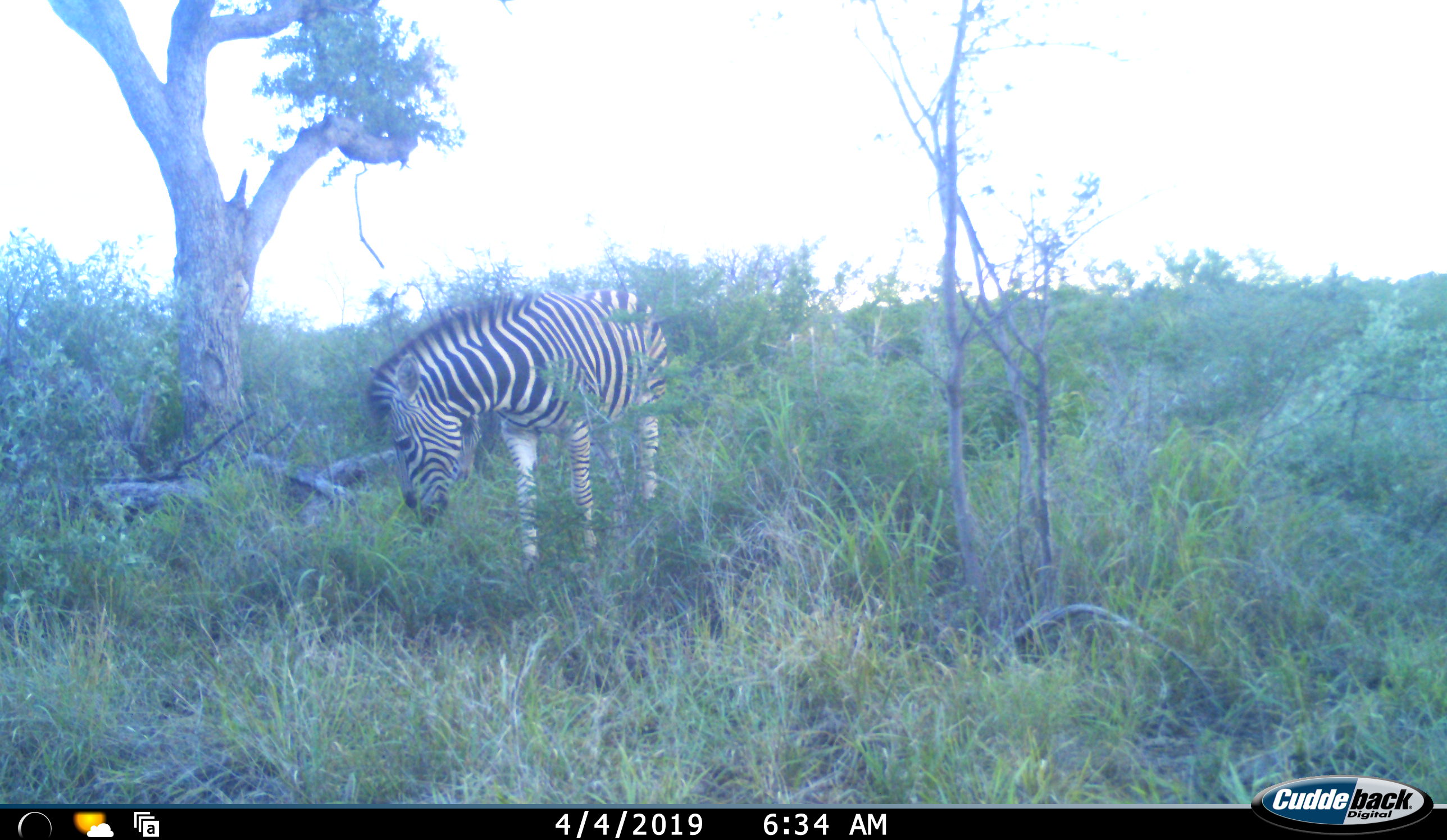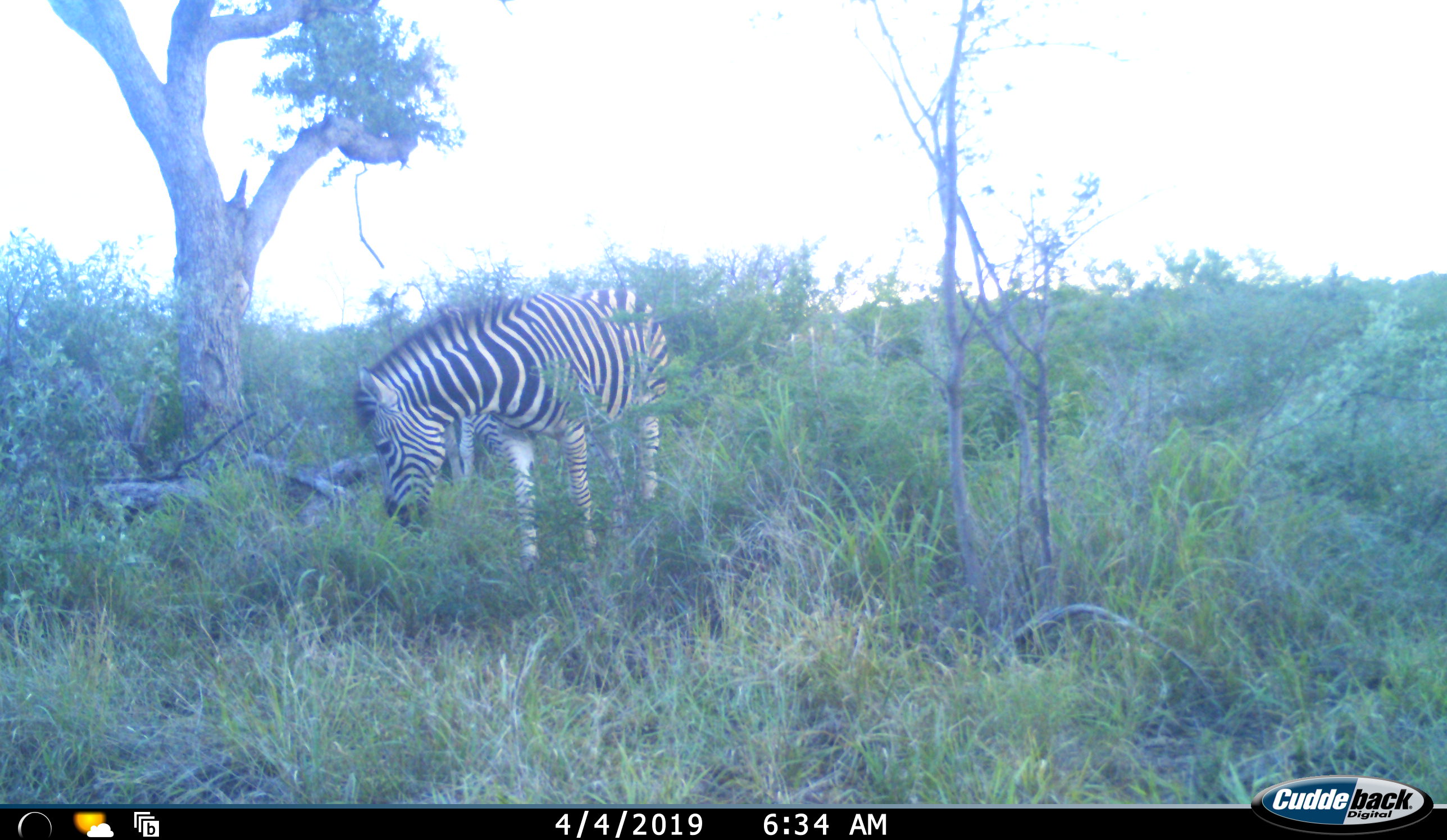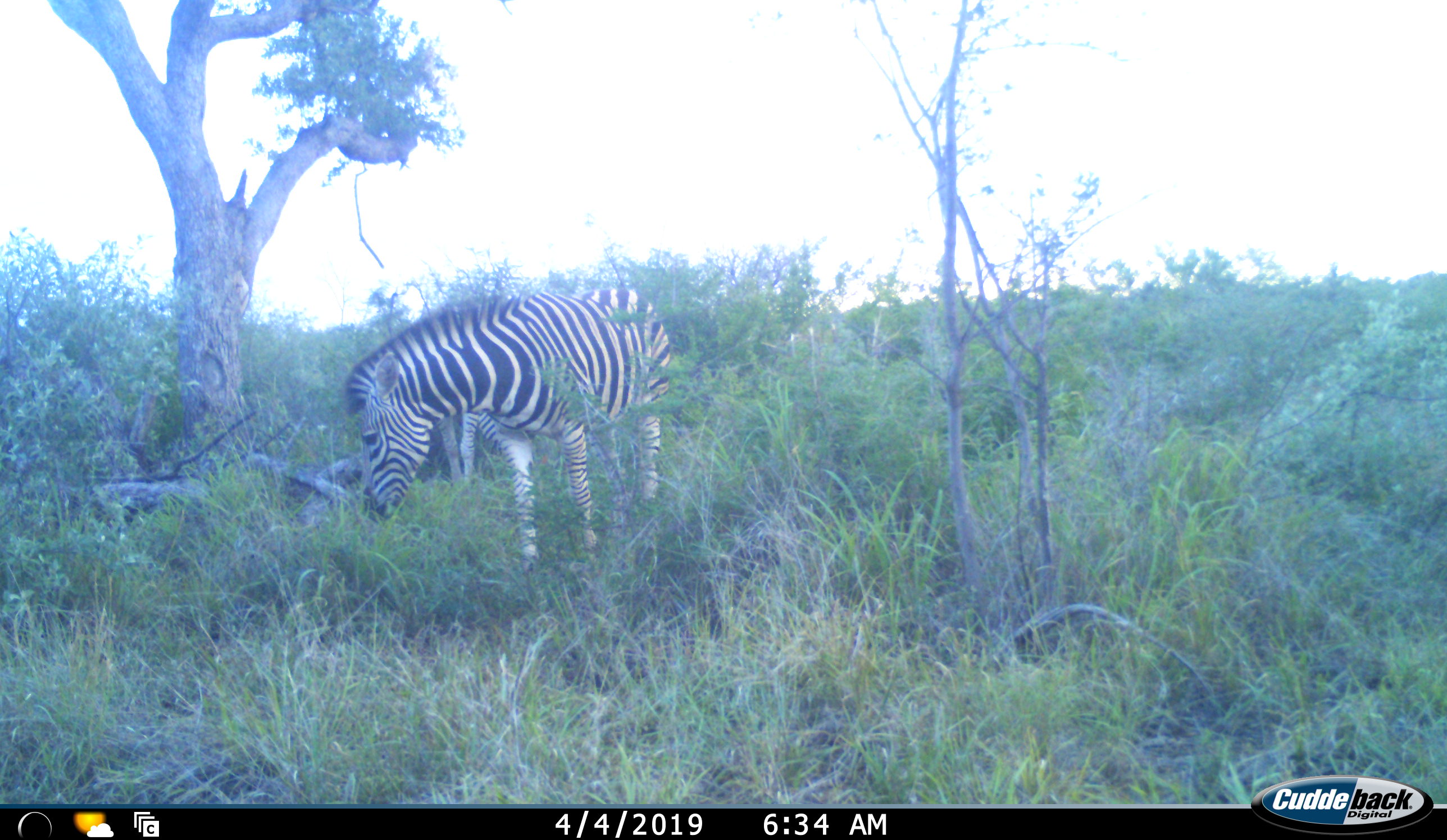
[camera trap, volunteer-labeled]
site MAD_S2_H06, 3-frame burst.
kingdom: Animalia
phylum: Chordata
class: Mammalia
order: Perissodactyla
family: Equidae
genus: Equus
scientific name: Equus quagga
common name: plains zebra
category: zebraplains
Zebraplains (plains zebra) (Equus quagga), count 1. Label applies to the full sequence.